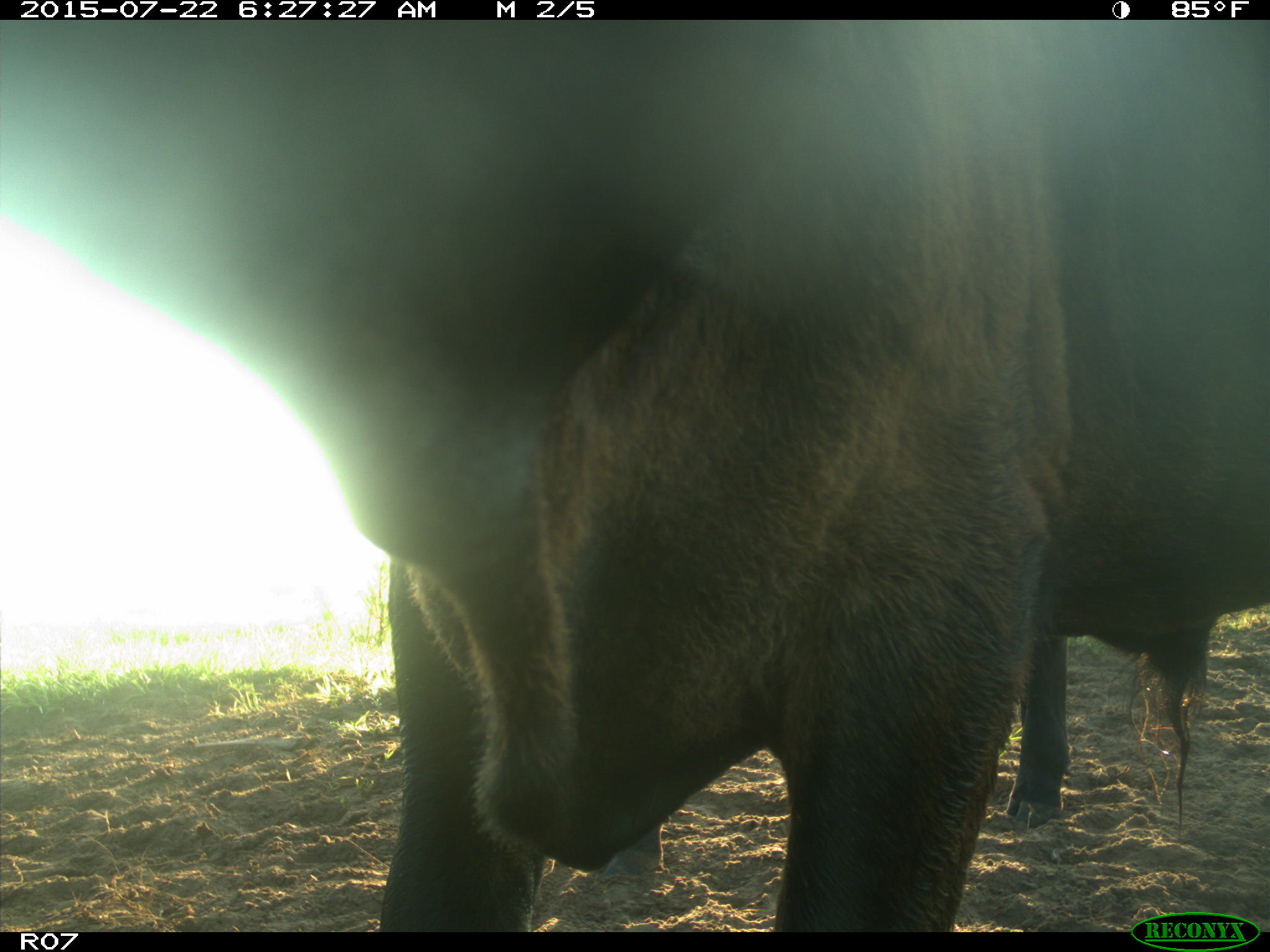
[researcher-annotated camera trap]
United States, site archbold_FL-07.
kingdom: Animalia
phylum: Chordata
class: Mammalia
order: Artiodactyla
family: Bovidae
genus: Bos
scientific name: Bos taurus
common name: domestic cow